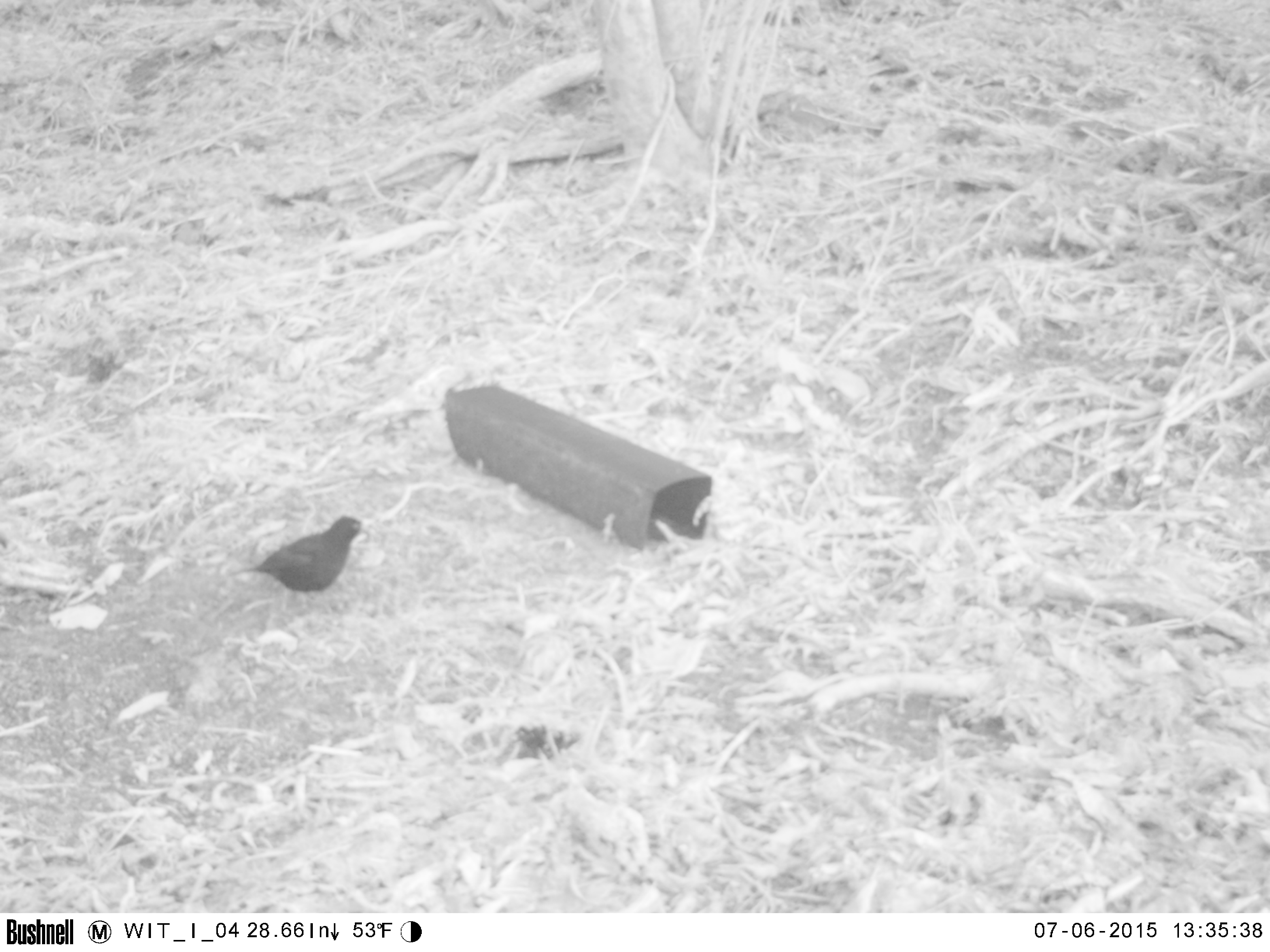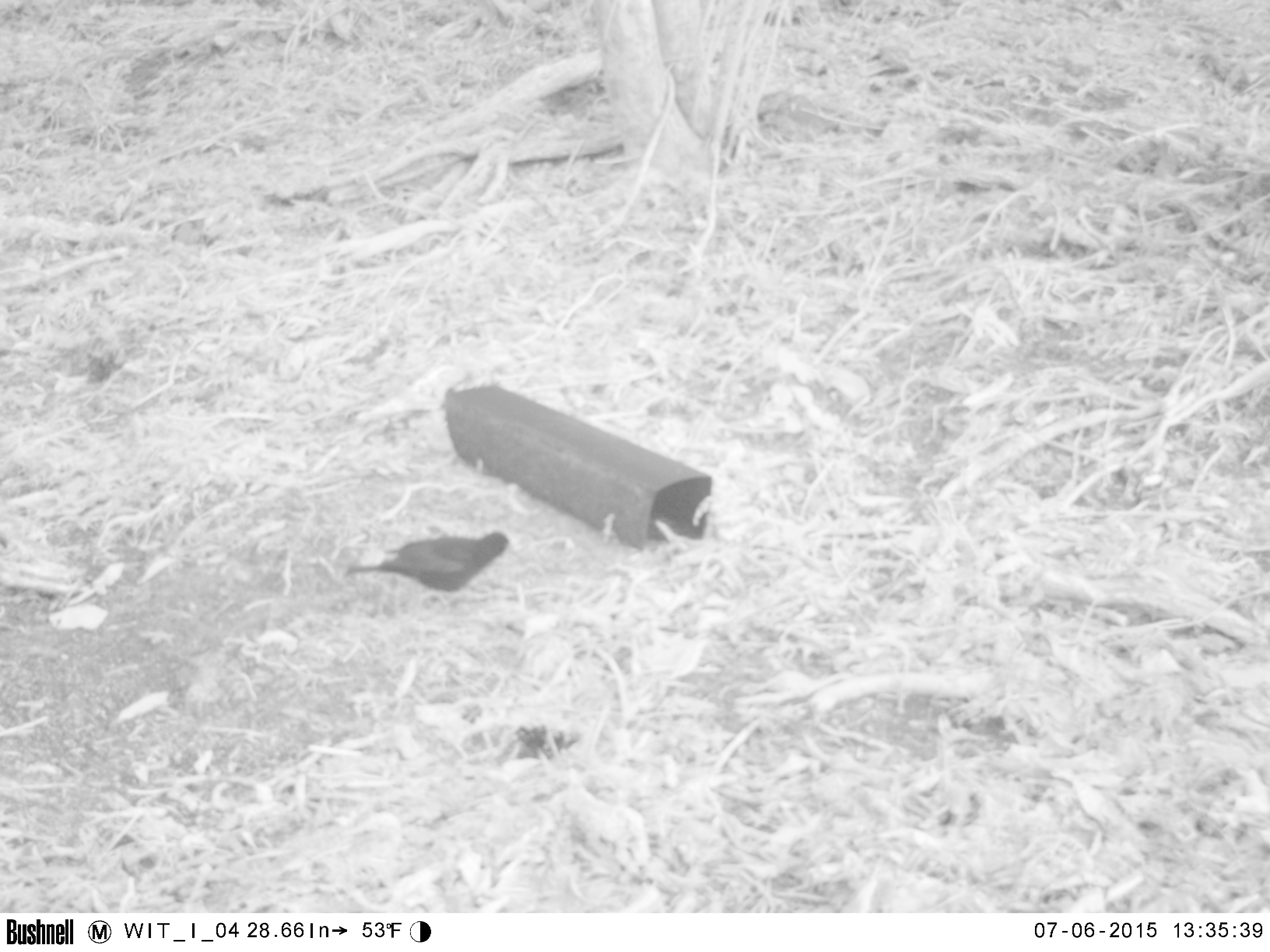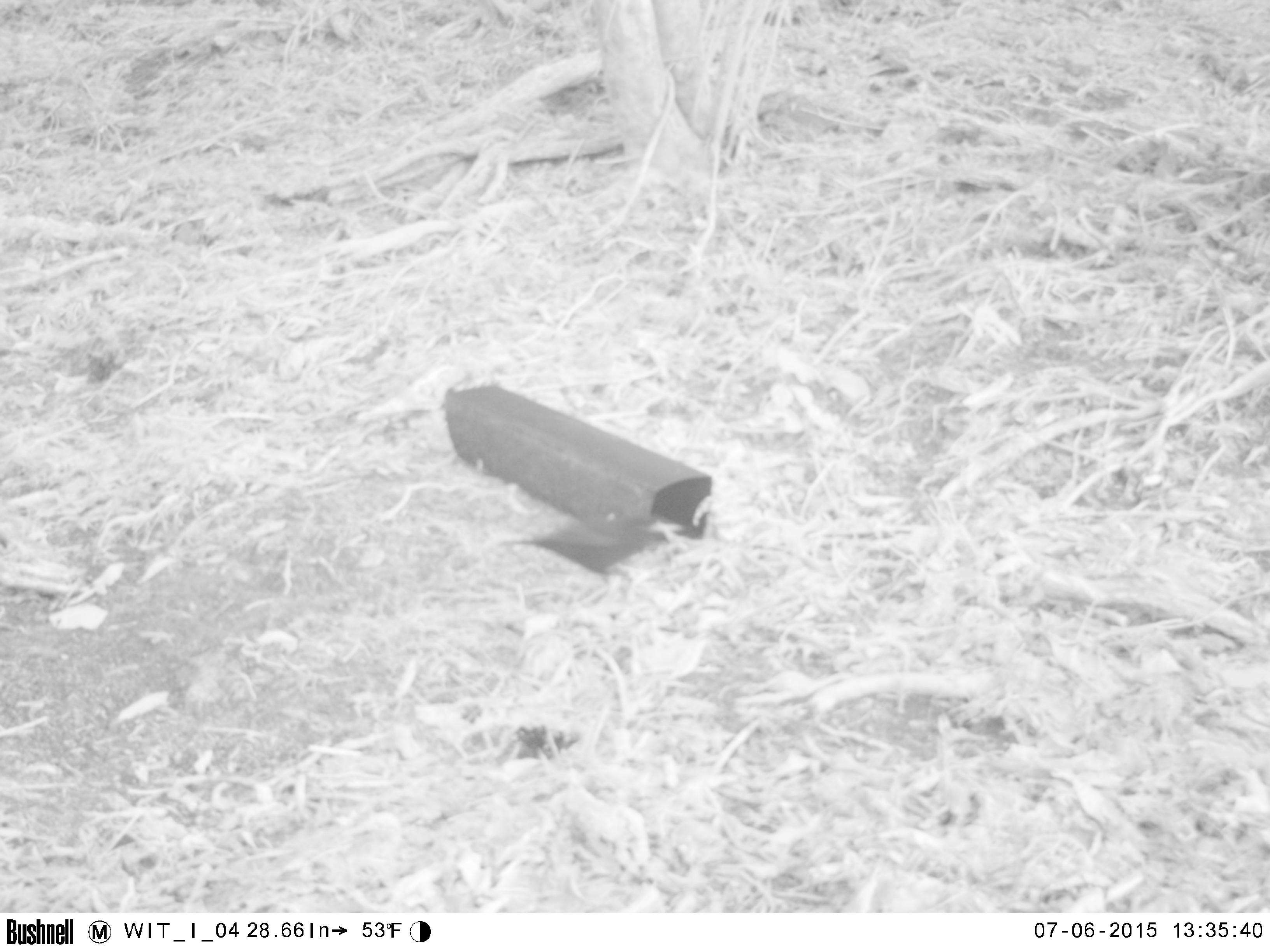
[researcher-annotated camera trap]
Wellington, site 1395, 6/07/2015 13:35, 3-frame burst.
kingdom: Animalia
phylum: Chordata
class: Aves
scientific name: Aves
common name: bird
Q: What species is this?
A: Bird (Aves).